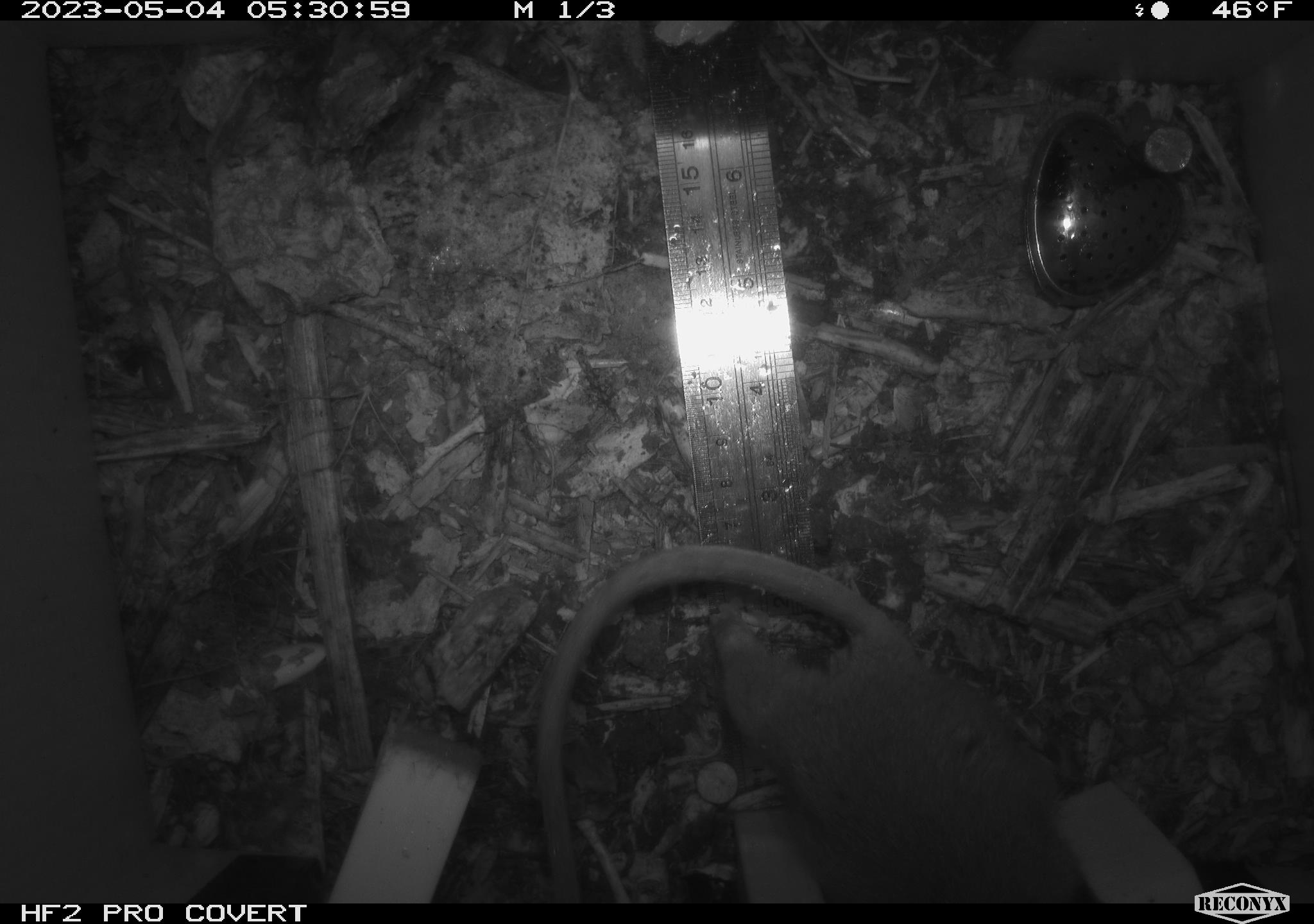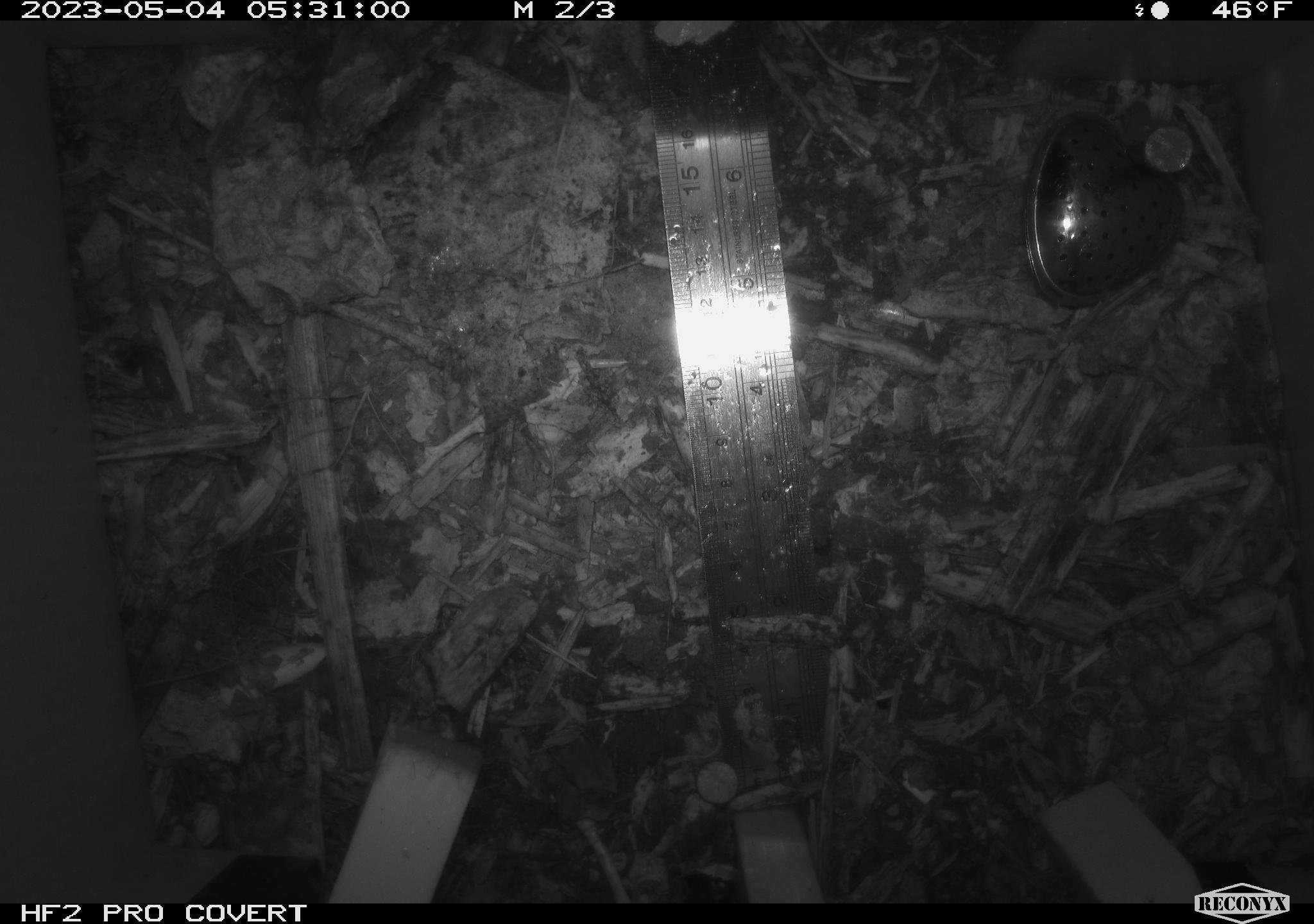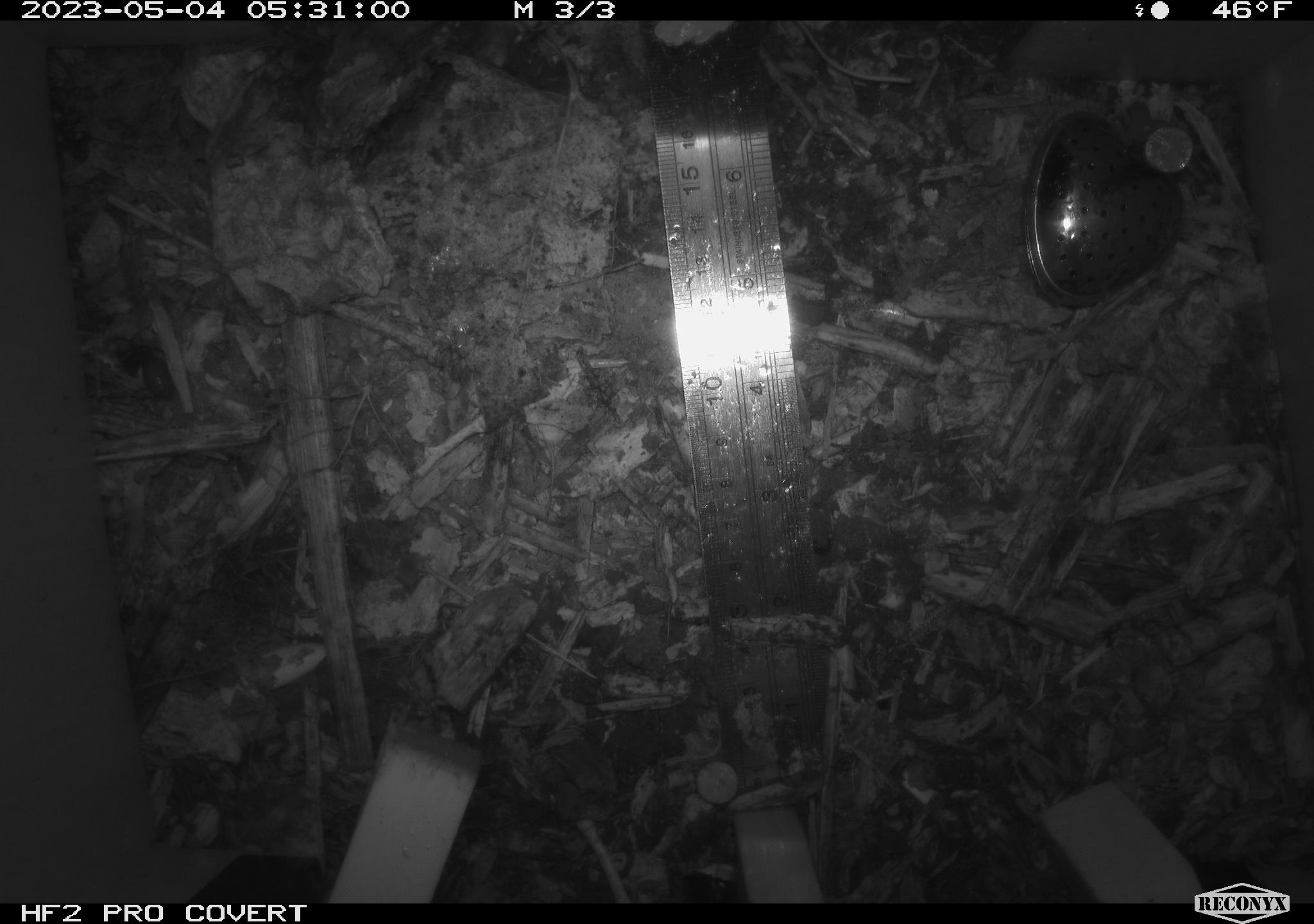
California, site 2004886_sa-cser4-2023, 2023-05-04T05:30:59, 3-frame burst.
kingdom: Animalia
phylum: Chordata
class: Mammalia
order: Rodentia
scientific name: Rodentia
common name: woodrat or rat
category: woodrat or rat species